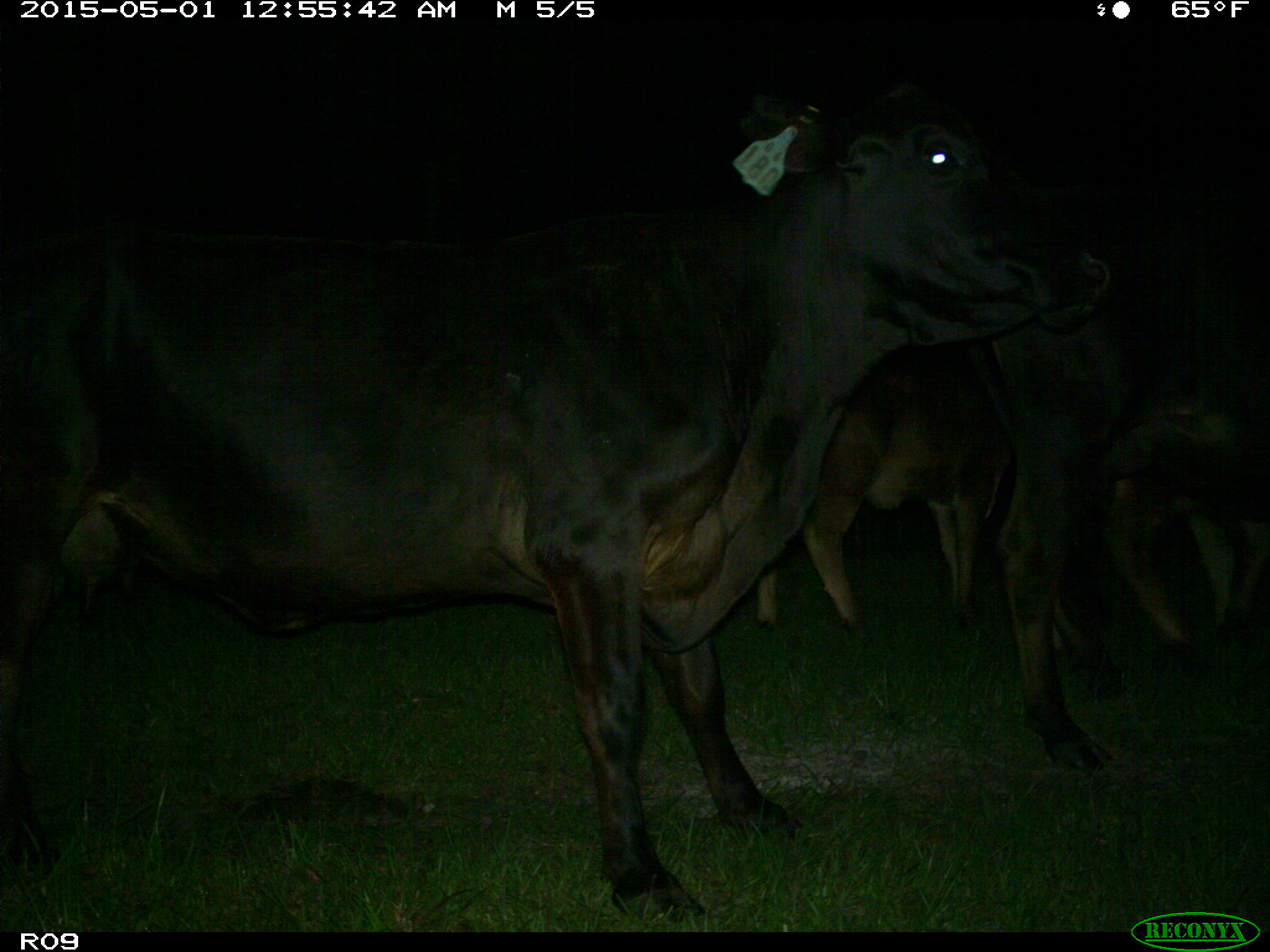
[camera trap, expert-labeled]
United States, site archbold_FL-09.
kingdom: Animalia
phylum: Chordata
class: Mammalia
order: Artiodactyla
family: Bovidae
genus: Bos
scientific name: Bos taurus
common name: domestic cow